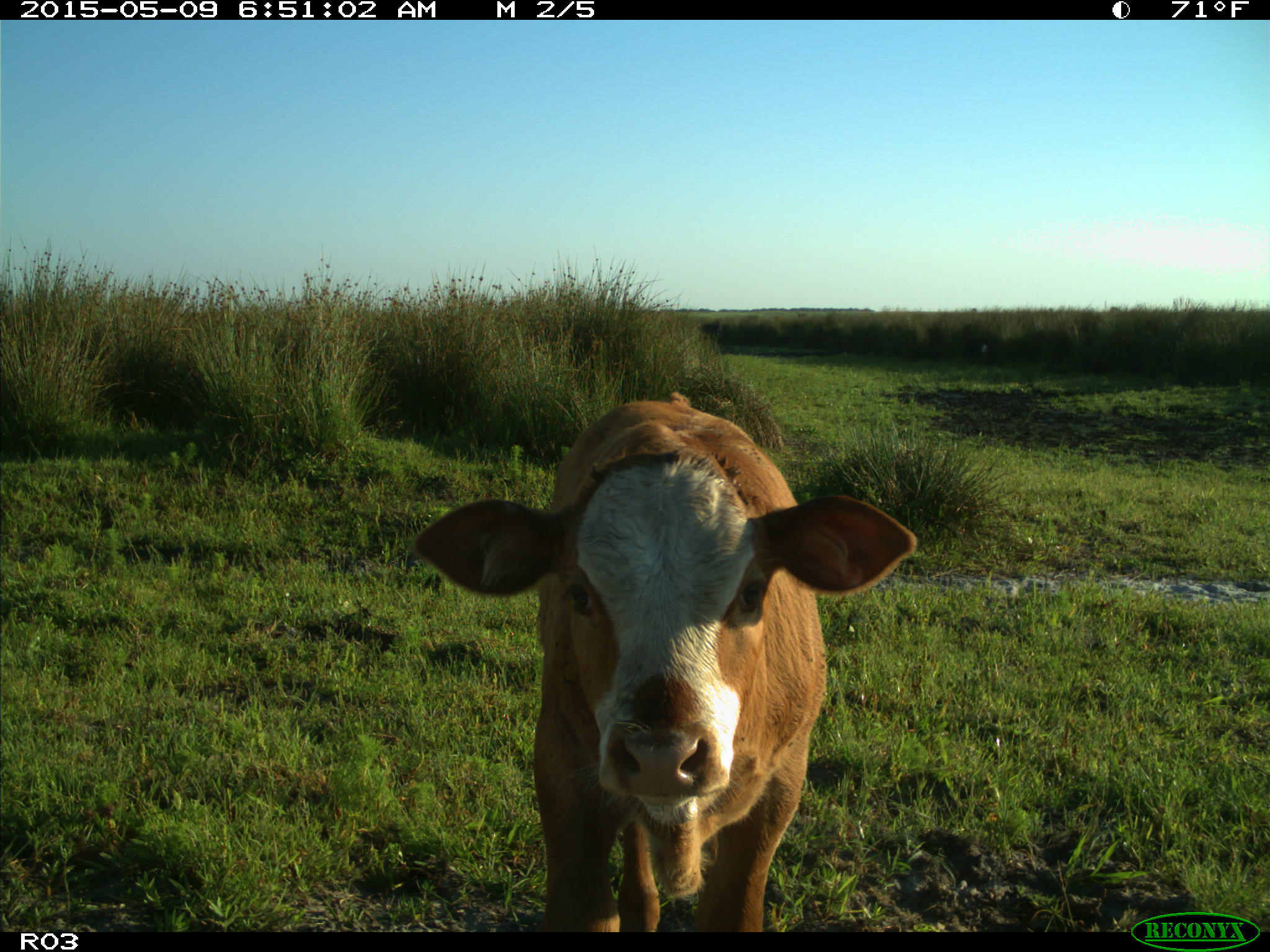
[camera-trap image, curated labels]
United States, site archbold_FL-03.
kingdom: Animalia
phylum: Chordata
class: Mammalia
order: Artiodactyla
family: Bovidae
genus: Bos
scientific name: Bos taurus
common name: domestic cow